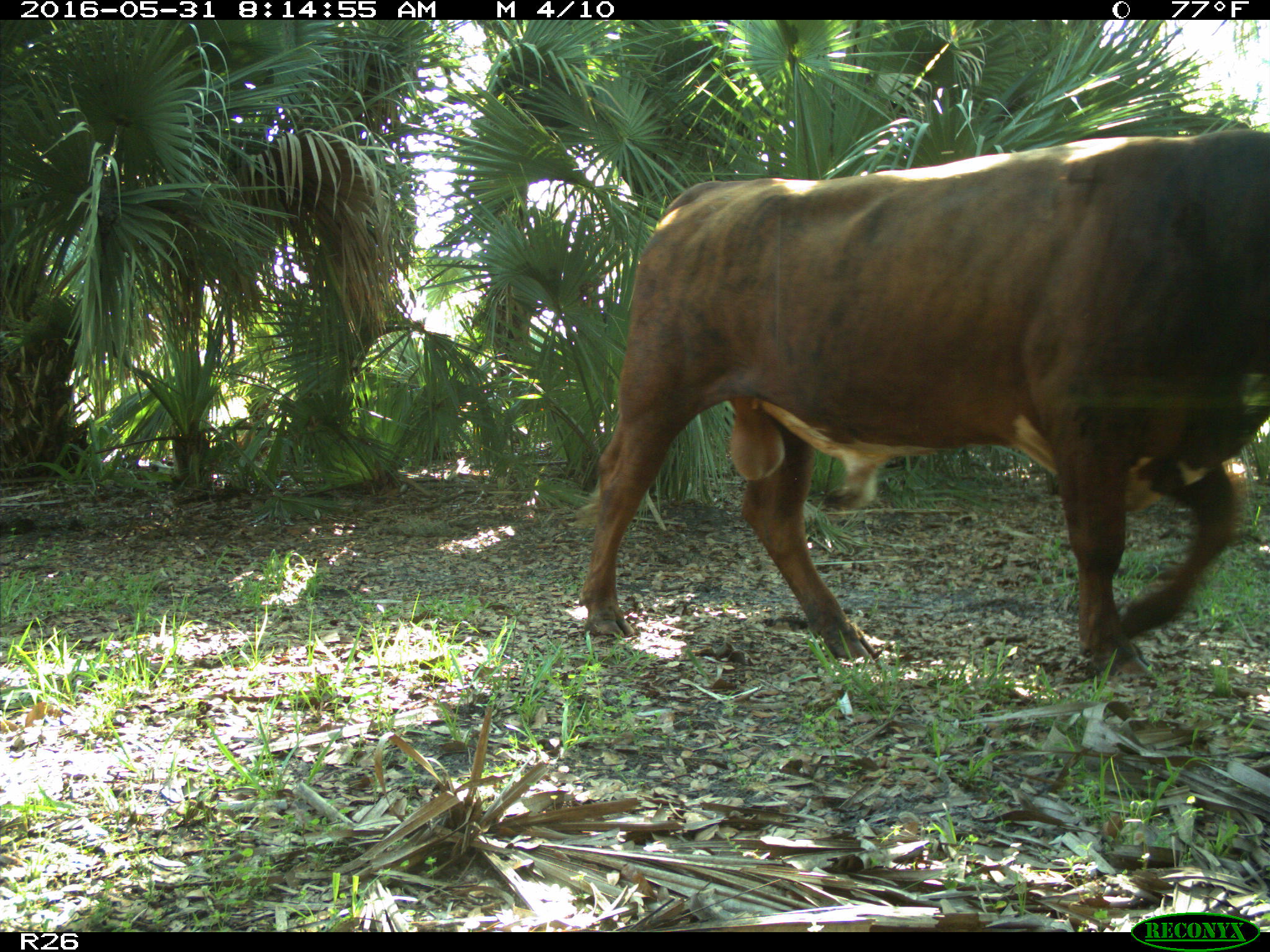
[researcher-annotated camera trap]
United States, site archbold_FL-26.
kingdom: Animalia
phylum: Chordata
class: Mammalia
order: Artiodactyla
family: Bovidae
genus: Bos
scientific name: Bos taurus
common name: domestic cow